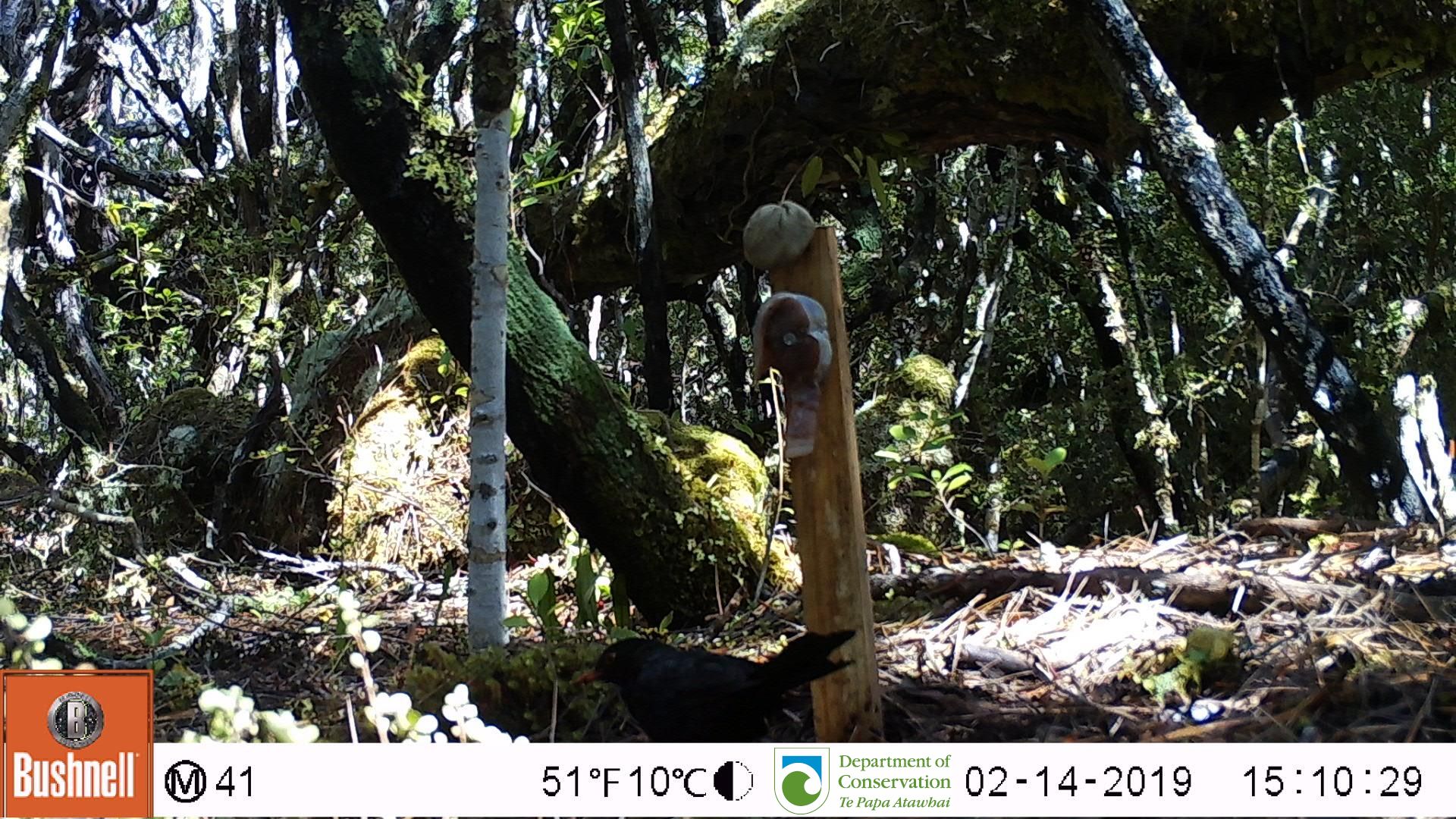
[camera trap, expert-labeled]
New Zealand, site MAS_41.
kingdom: Animalia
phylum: Chordata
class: Aves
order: Passeriformes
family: Turdidae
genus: Turdus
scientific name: Turdus merula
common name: eurasian blackbird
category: blackbird